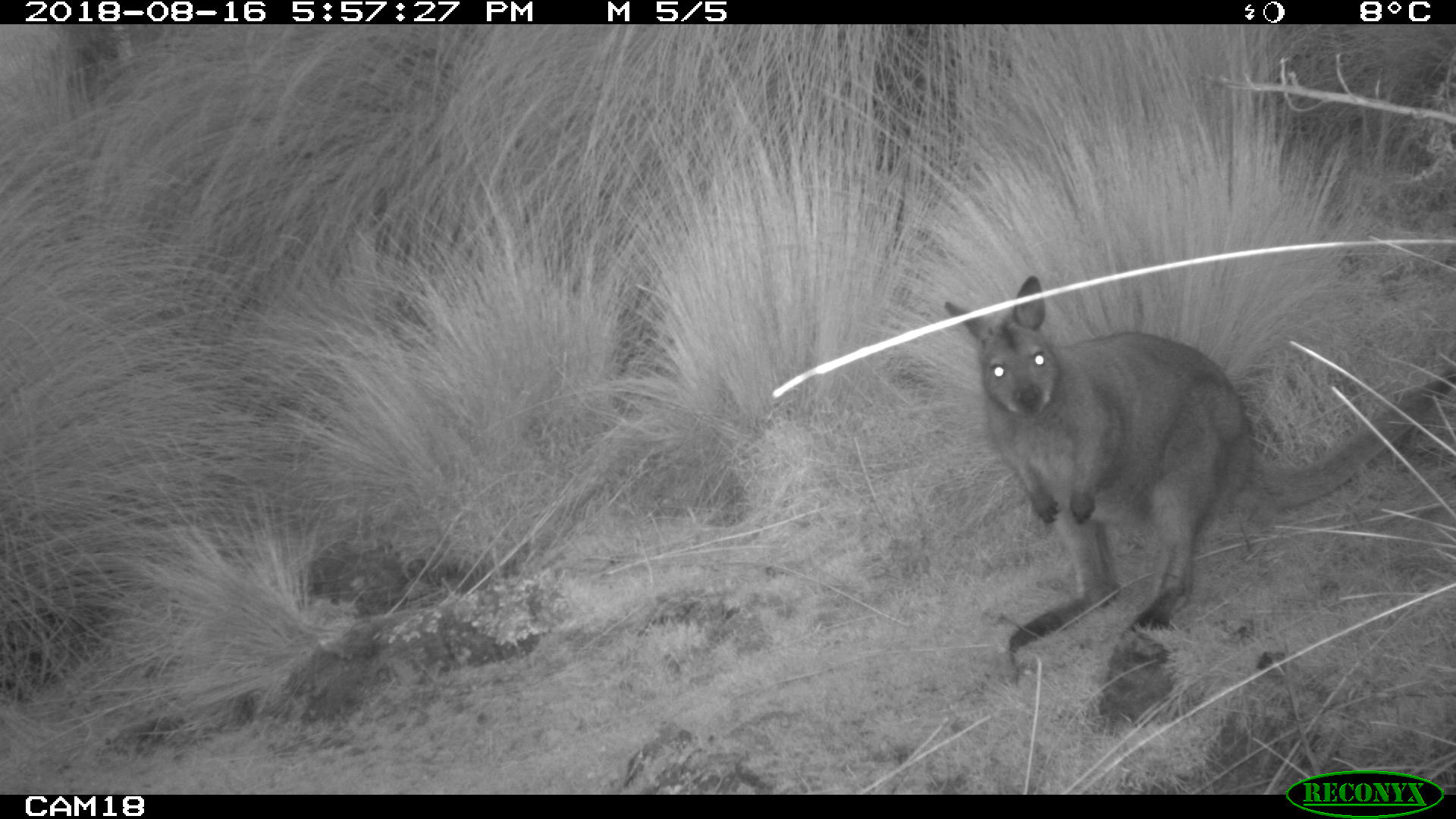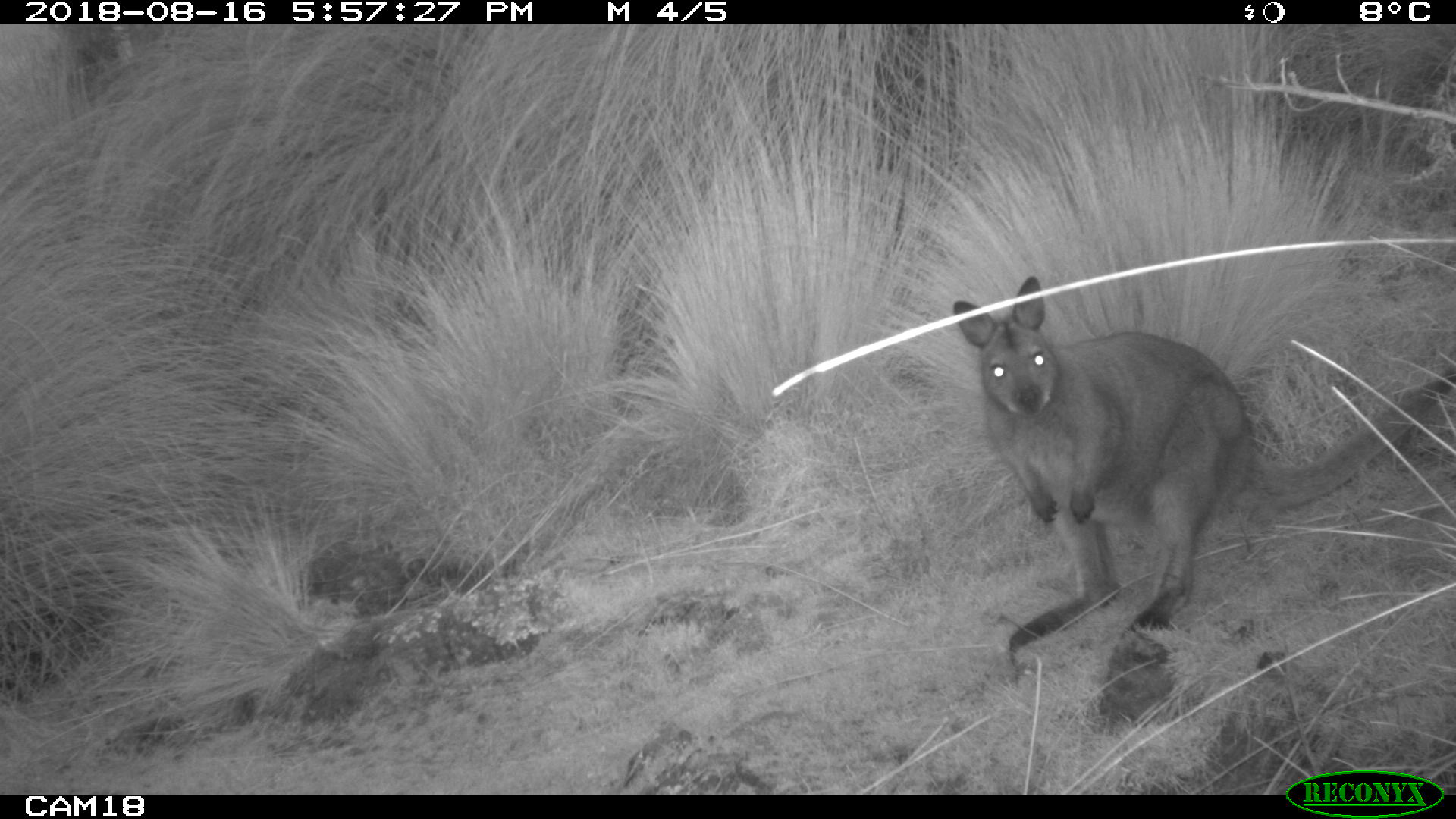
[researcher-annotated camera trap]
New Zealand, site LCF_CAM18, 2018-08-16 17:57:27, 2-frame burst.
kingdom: Animalia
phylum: Chordata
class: Mammalia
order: Diprotodontia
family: Macropodidae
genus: Notamacropus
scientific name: Notamacropus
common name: wallaby